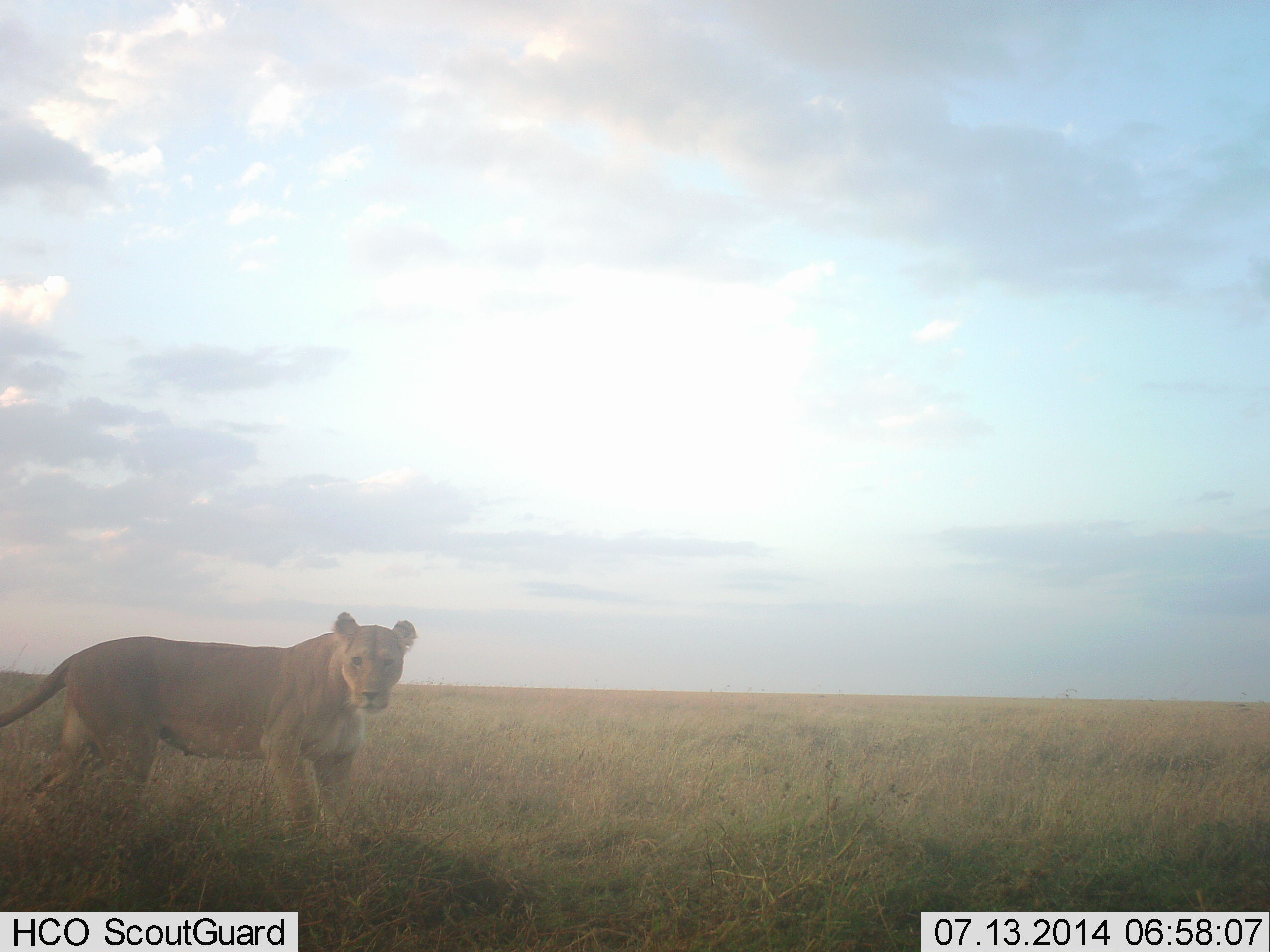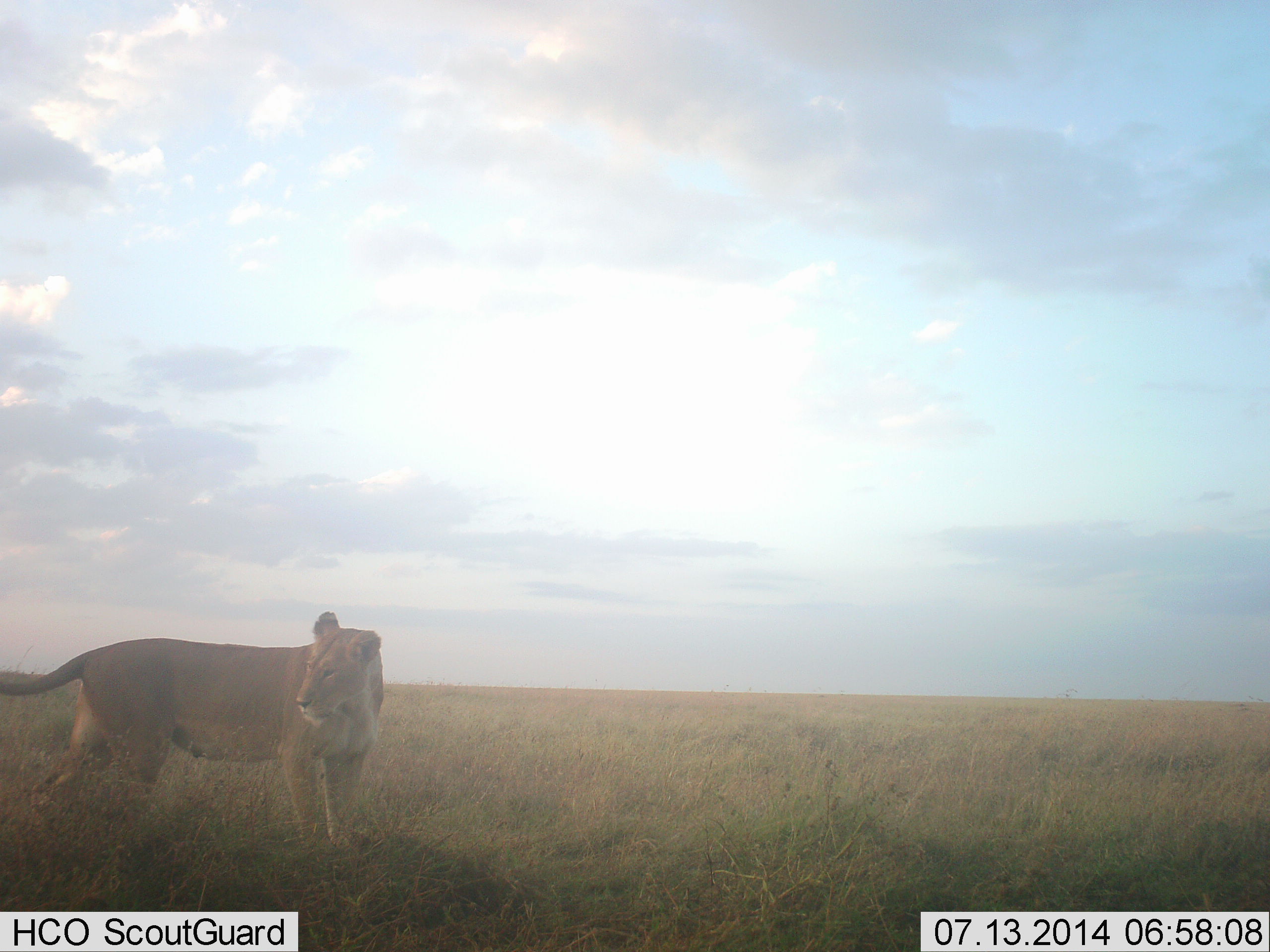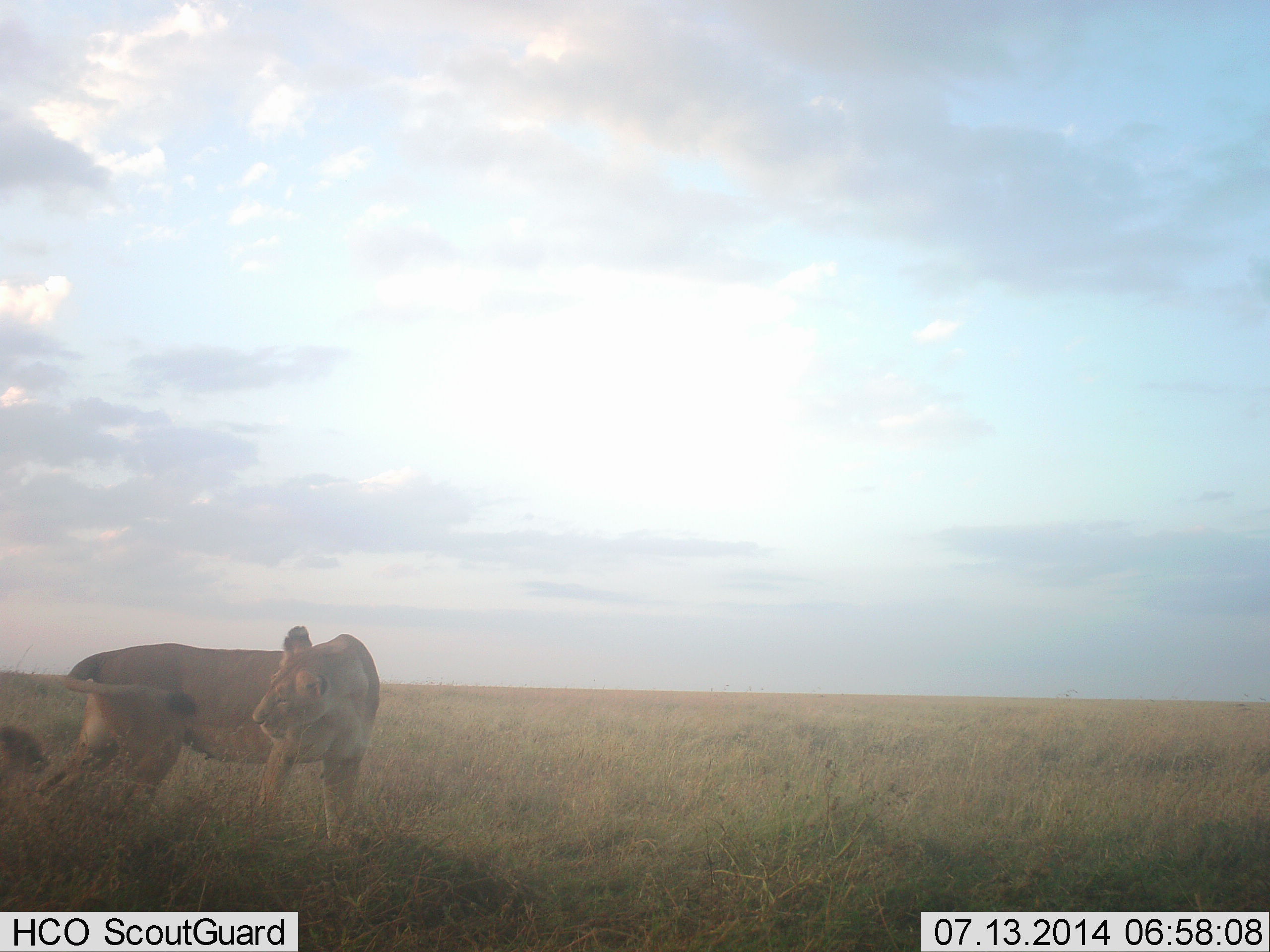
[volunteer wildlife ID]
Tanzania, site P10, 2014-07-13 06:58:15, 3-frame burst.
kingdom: Animalia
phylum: Chordata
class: Mammalia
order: Carnivora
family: Felidae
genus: Panthera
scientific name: Panthera leo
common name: lion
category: lionfemale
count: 1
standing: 80%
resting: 0%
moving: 30%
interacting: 0%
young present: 30%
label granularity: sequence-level